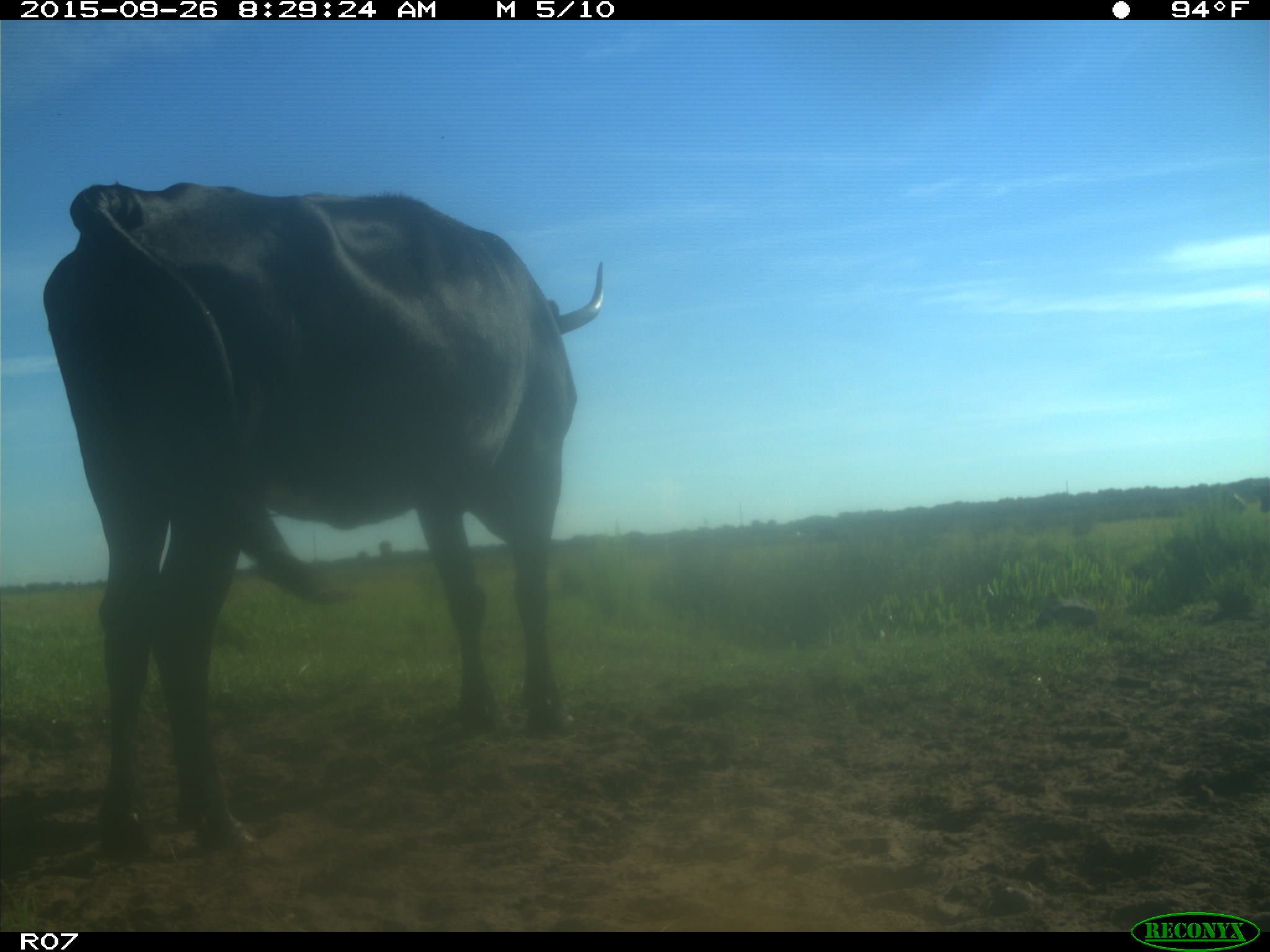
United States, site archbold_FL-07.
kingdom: Animalia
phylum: Chordata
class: Mammalia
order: Artiodactyla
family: Bovidae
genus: Bos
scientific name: Bos taurus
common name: domestic cow